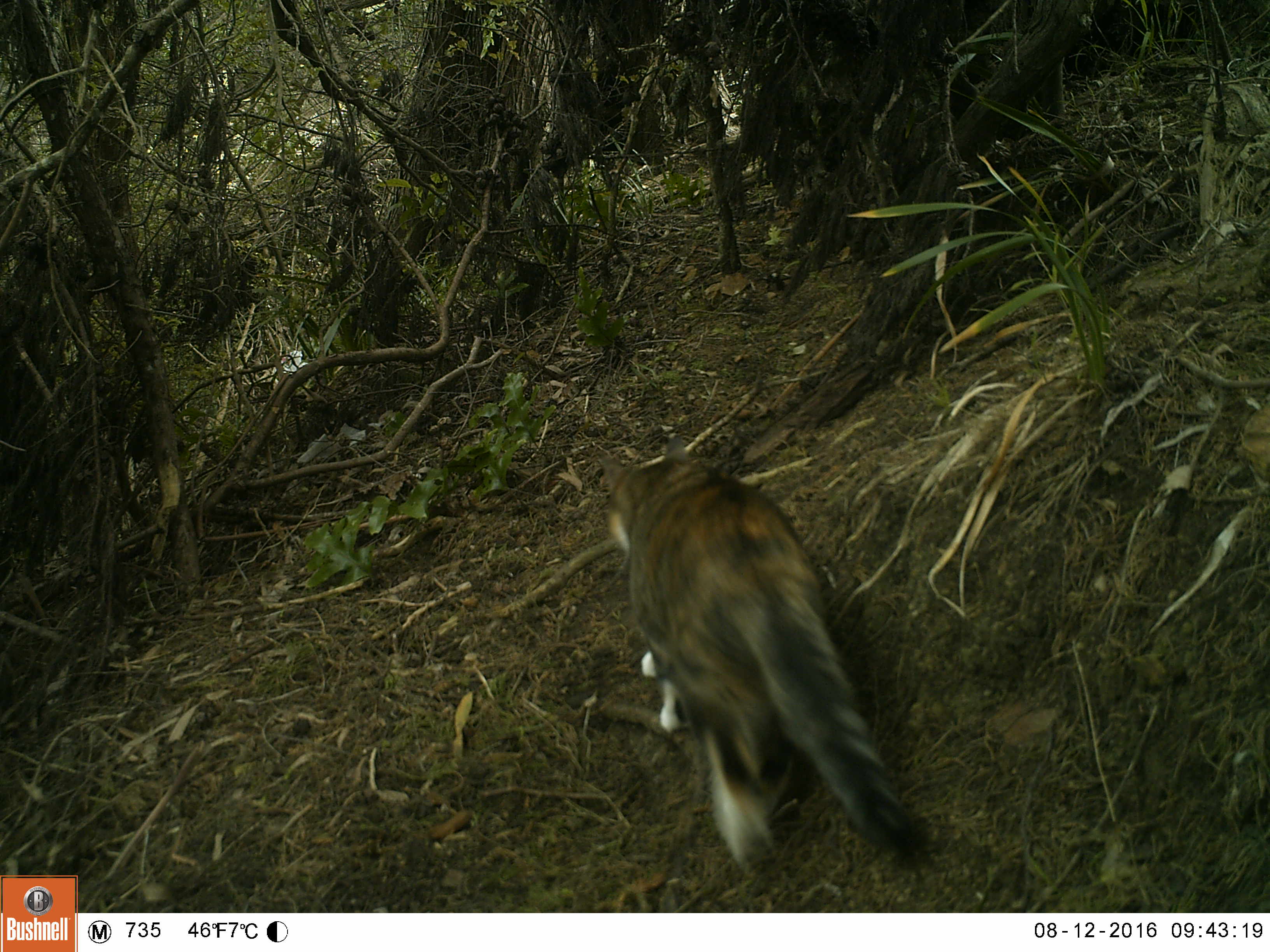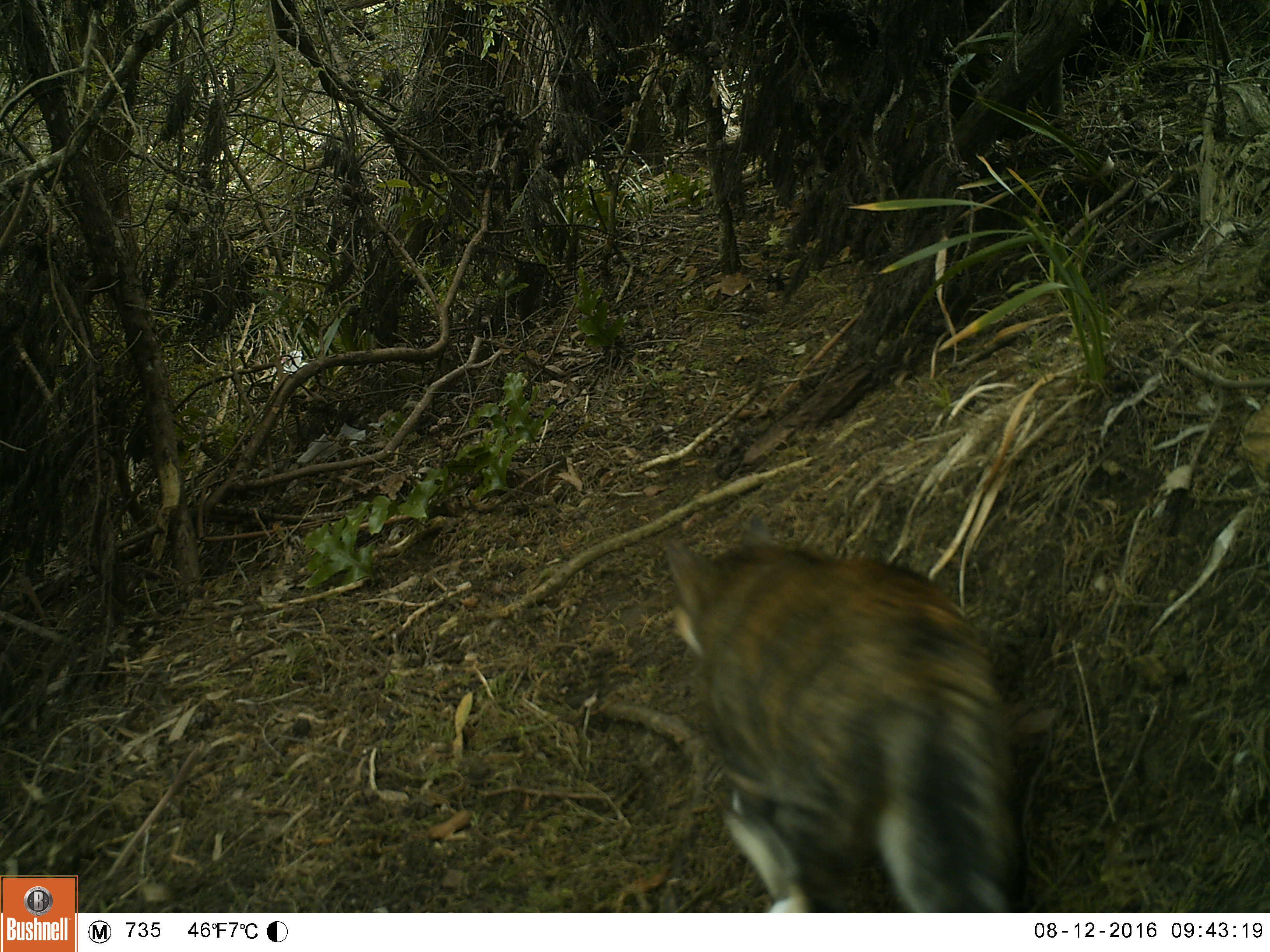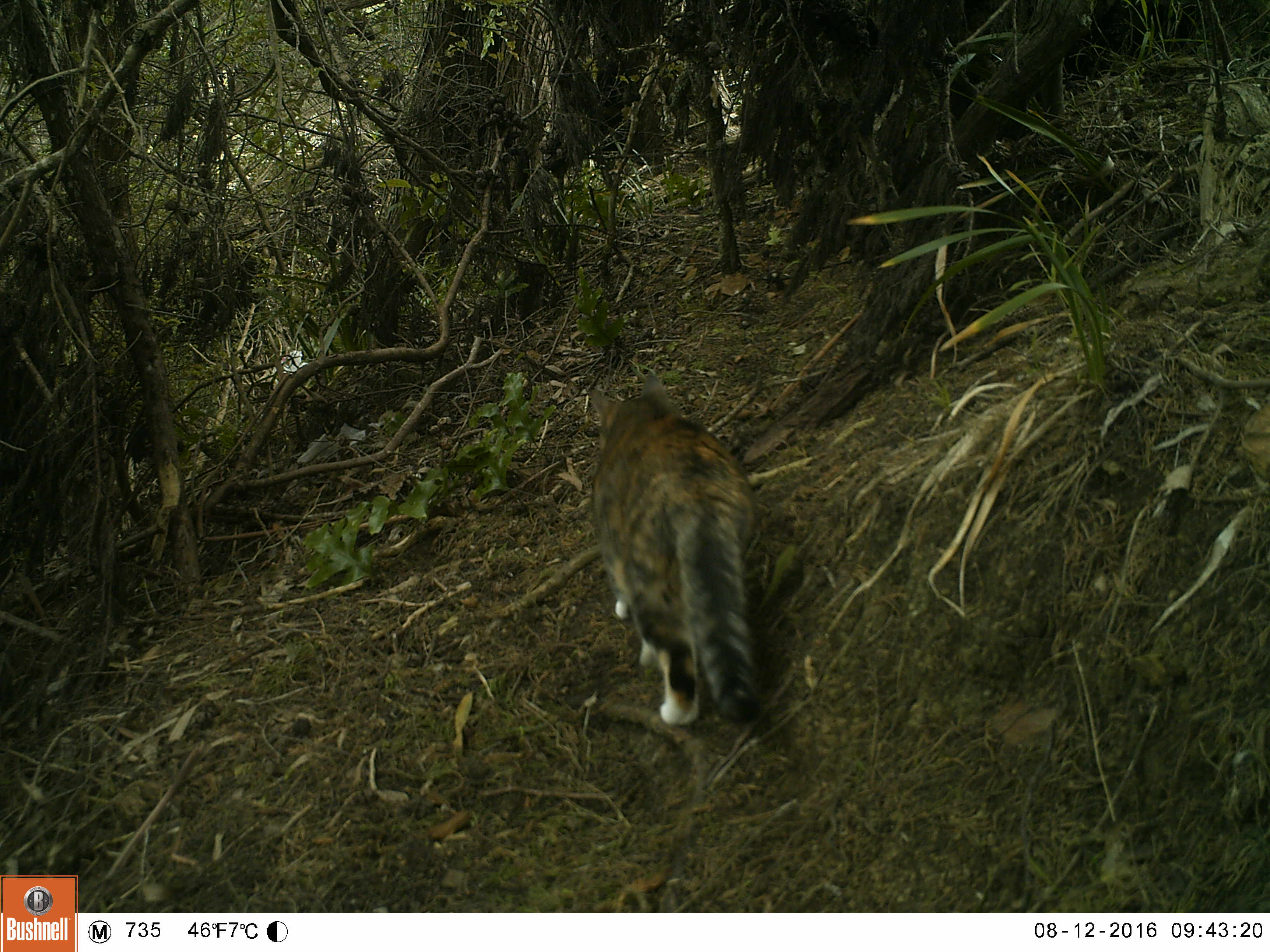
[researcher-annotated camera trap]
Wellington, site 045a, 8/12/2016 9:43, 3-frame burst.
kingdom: Animalia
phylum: Chordata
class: Mammalia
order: Carnivora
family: Felidae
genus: Felis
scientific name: Felis catus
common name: cat